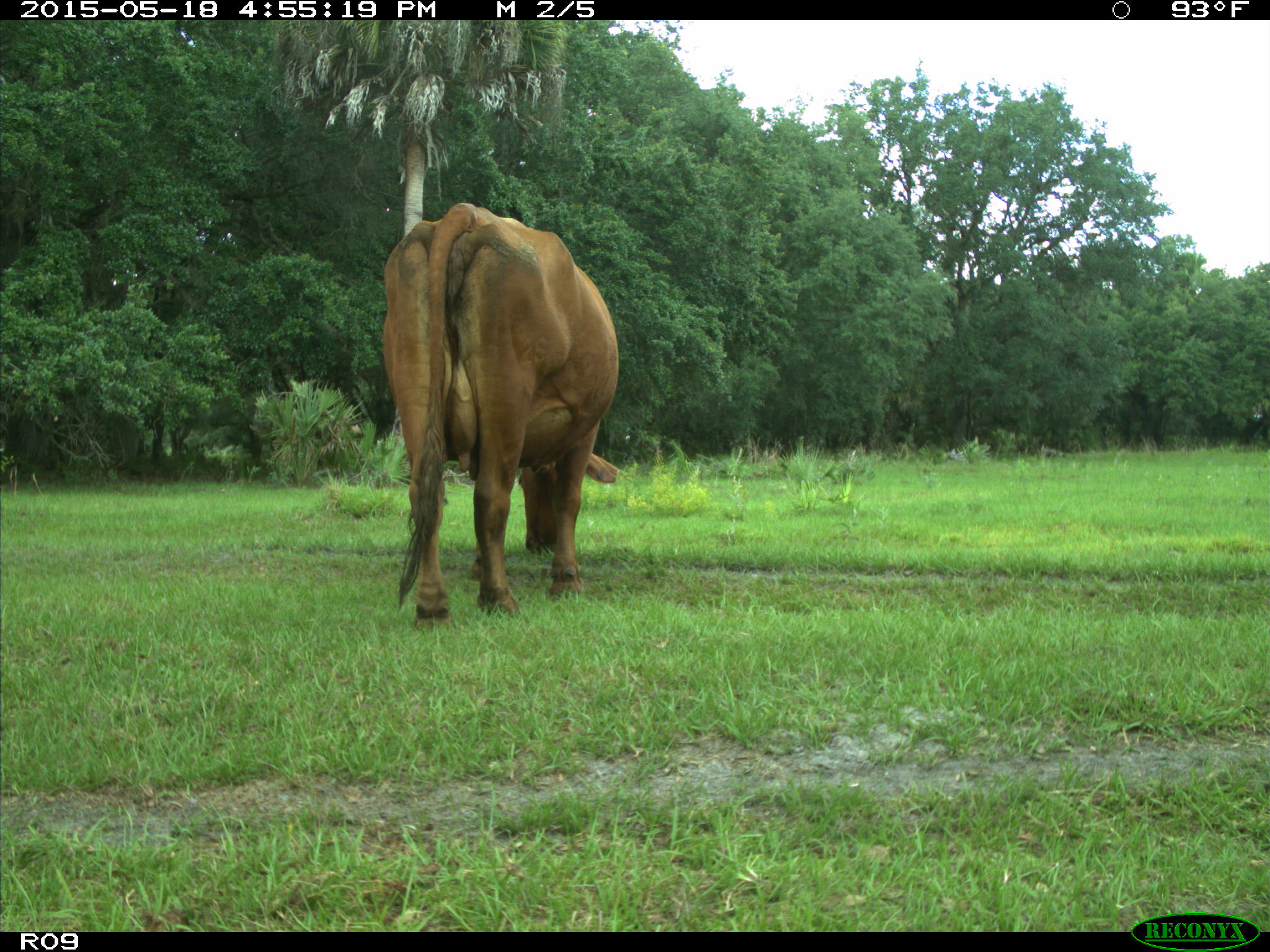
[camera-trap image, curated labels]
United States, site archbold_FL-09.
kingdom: Animalia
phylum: Chordata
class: Mammalia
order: Artiodactyla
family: Bovidae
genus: Bos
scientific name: Bos taurus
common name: domestic cow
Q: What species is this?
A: Bos taurus (domestic cow).